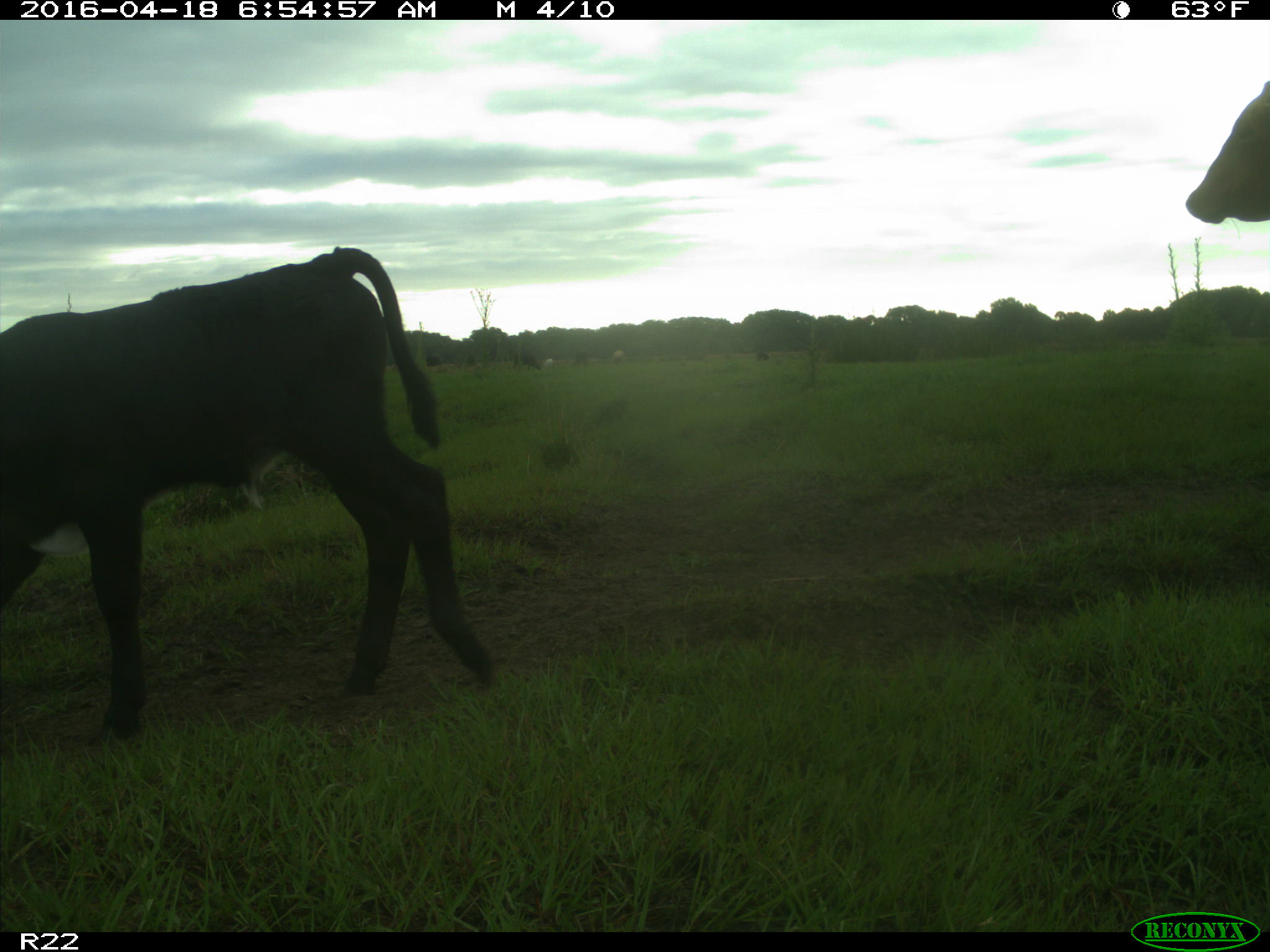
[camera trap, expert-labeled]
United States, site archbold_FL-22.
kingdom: Animalia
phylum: Chordata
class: Mammalia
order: Artiodactyla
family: Bovidae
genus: Bos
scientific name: Bos taurus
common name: domestic cow